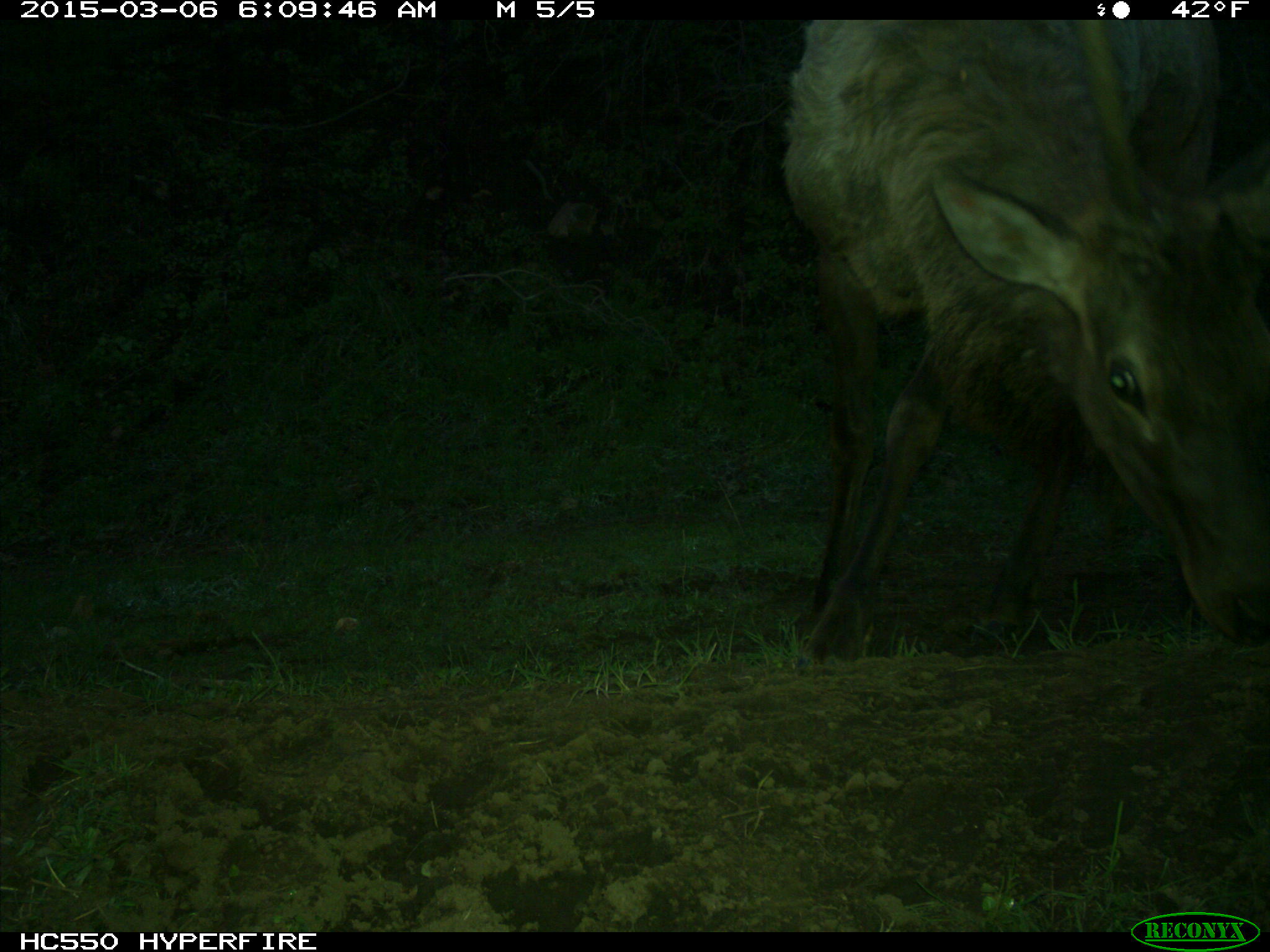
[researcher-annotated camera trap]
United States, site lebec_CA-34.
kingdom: Animalia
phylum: Chordata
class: Mammalia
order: Artiodactyla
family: Cervidae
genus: Cervus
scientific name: Cervus canadensis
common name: elk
Cervus canadensis (elk).